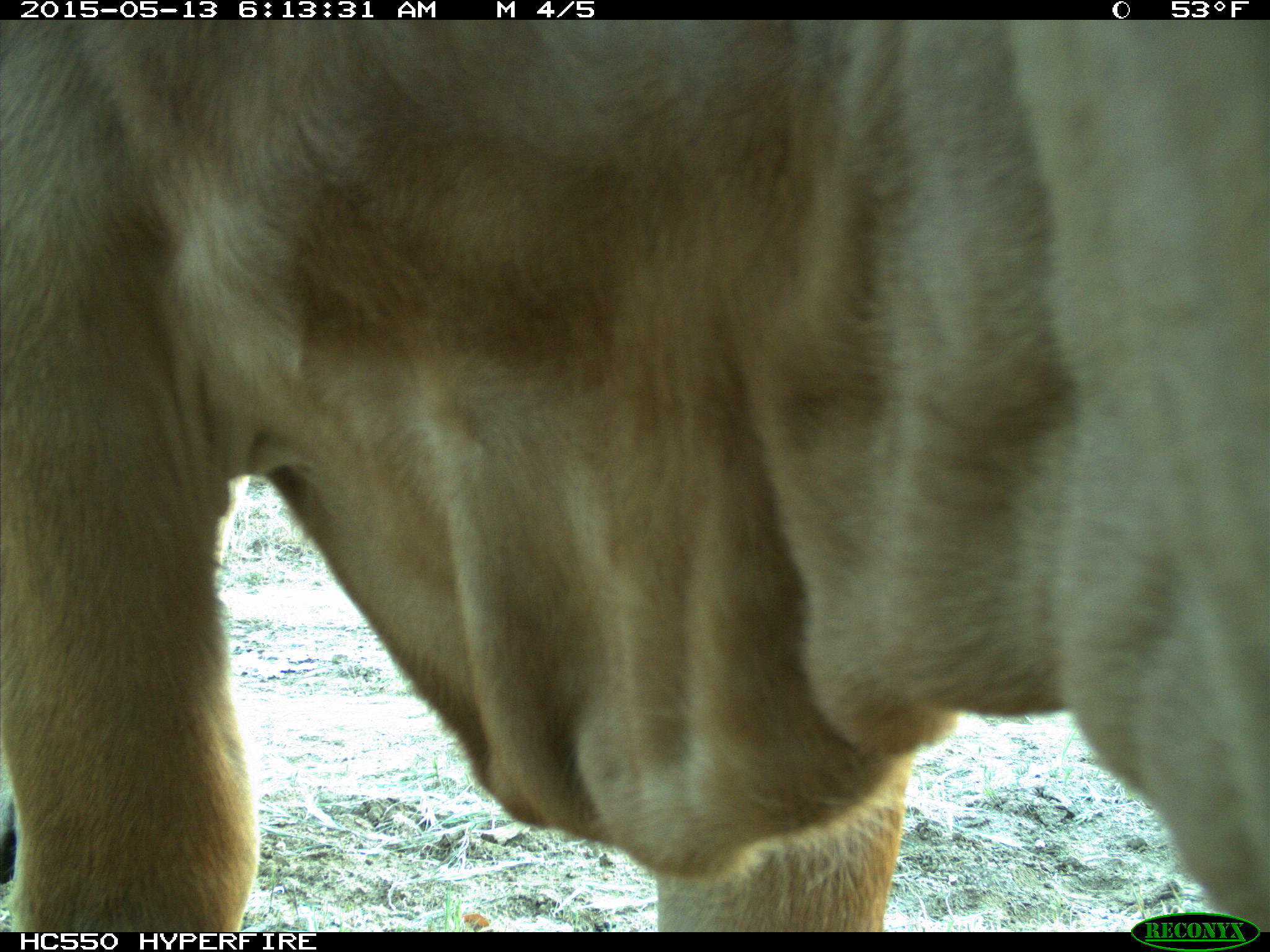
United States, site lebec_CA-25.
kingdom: Animalia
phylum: Chordata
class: Mammalia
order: Artiodactyla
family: Bovidae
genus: Bos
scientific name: Bos taurus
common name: domestic cow